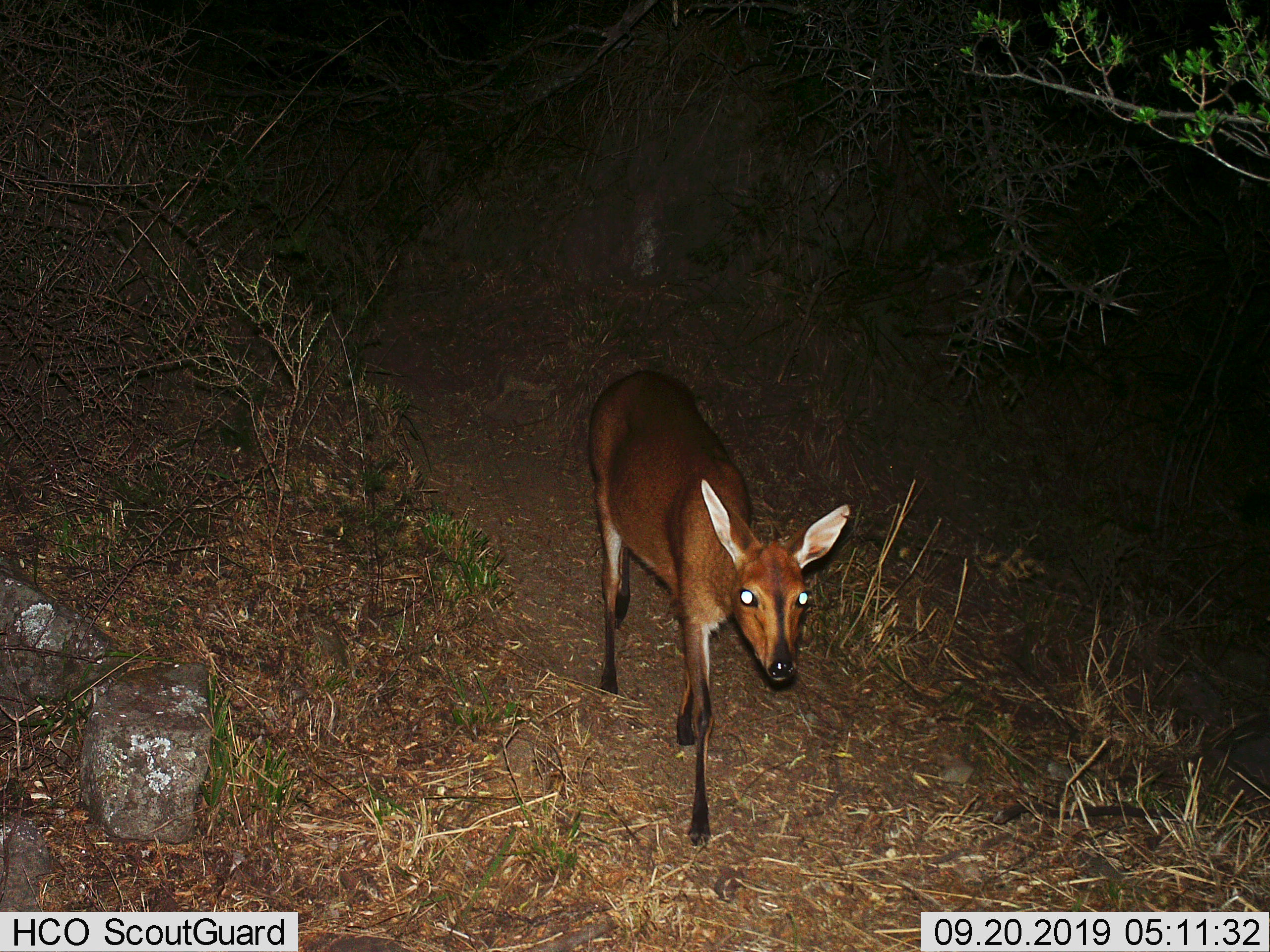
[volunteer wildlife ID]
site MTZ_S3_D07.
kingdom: Animalia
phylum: Chordata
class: Mammalia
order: Artiodactyla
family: Bovidae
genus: Sylvicapra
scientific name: Sylvicapra grimmia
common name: common duiker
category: duikercommongrey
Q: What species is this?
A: Duikercommongrey (common duiker) (Sylvicapra grimmia).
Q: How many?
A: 1.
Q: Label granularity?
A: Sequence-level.